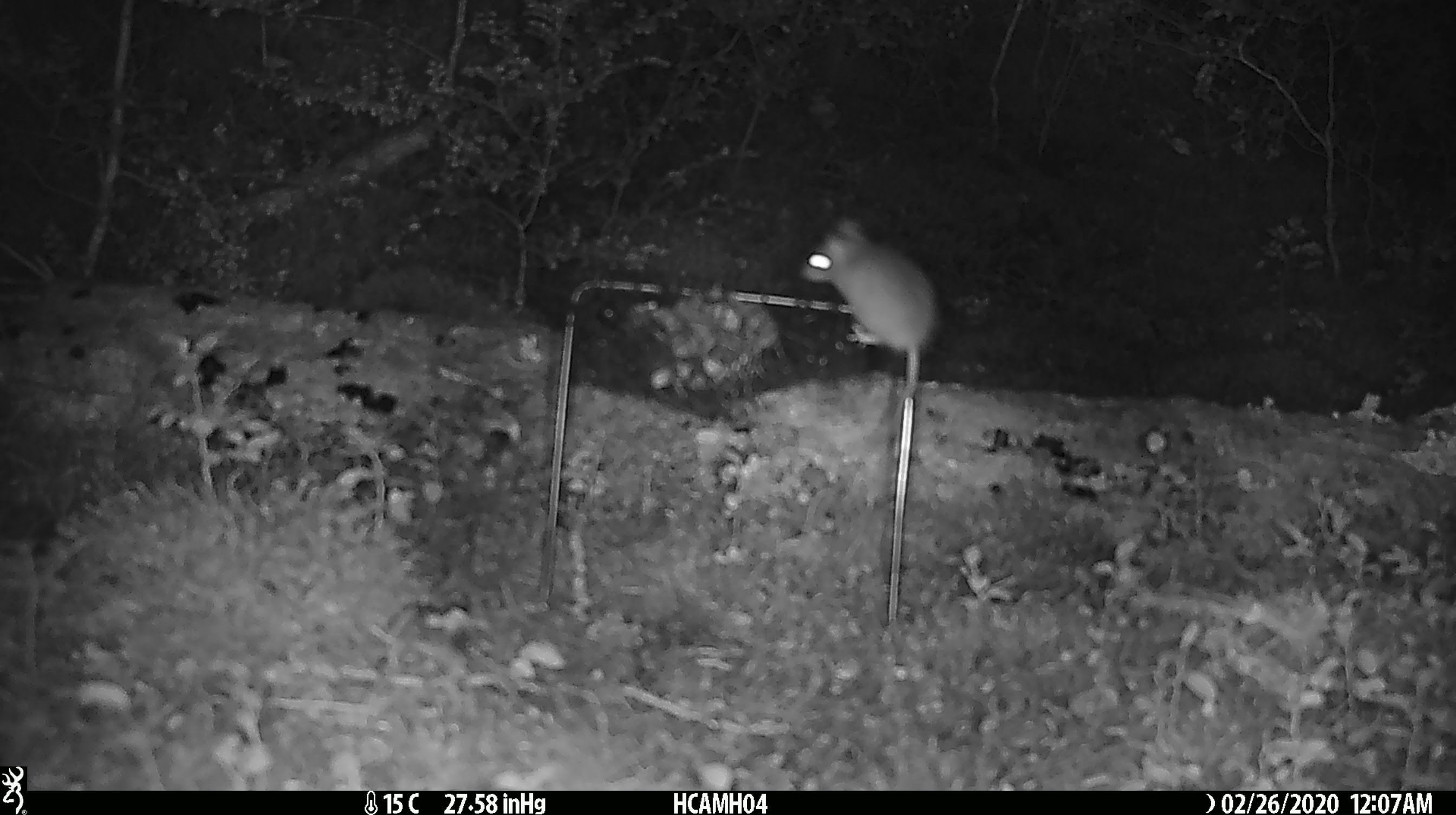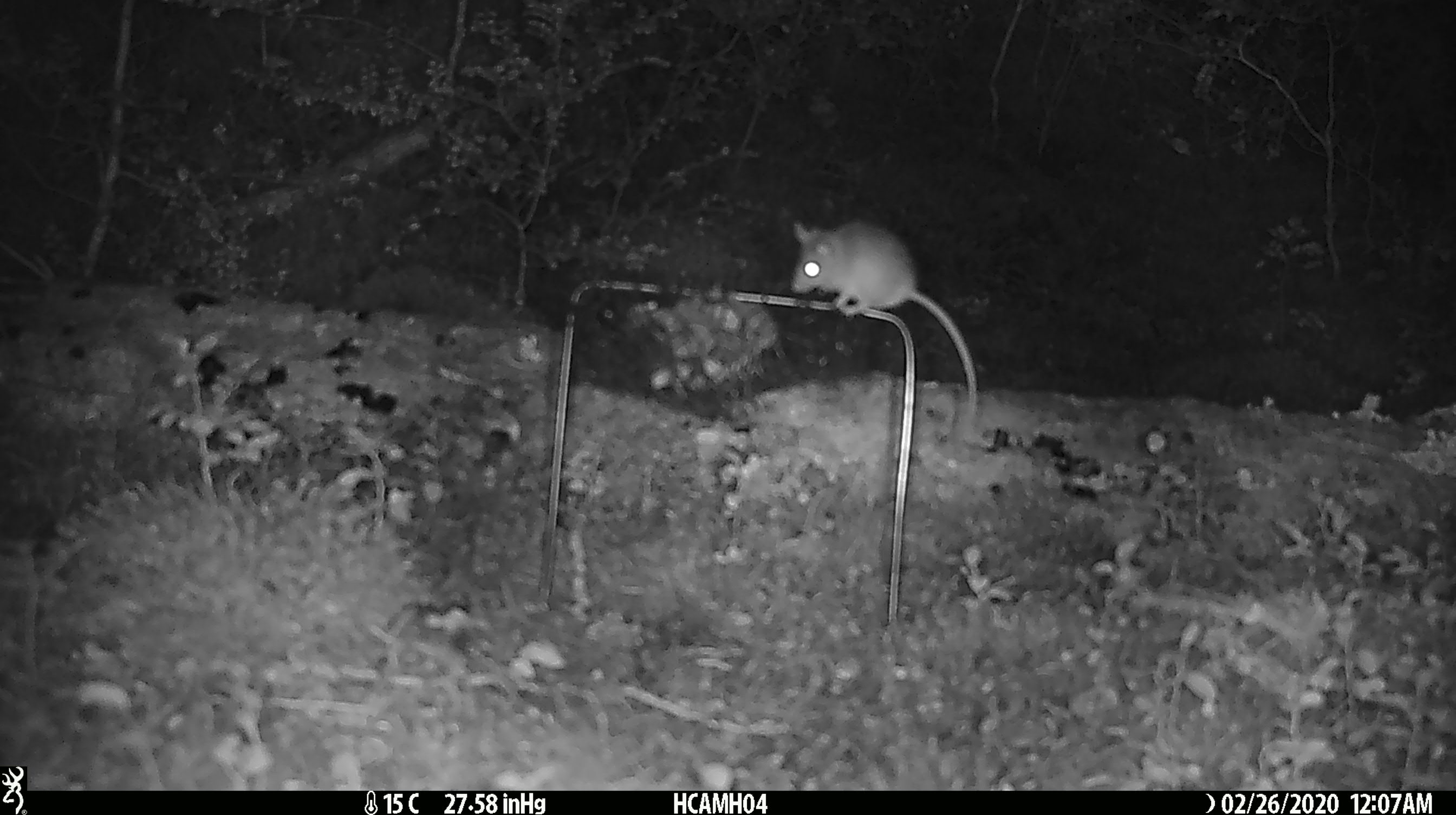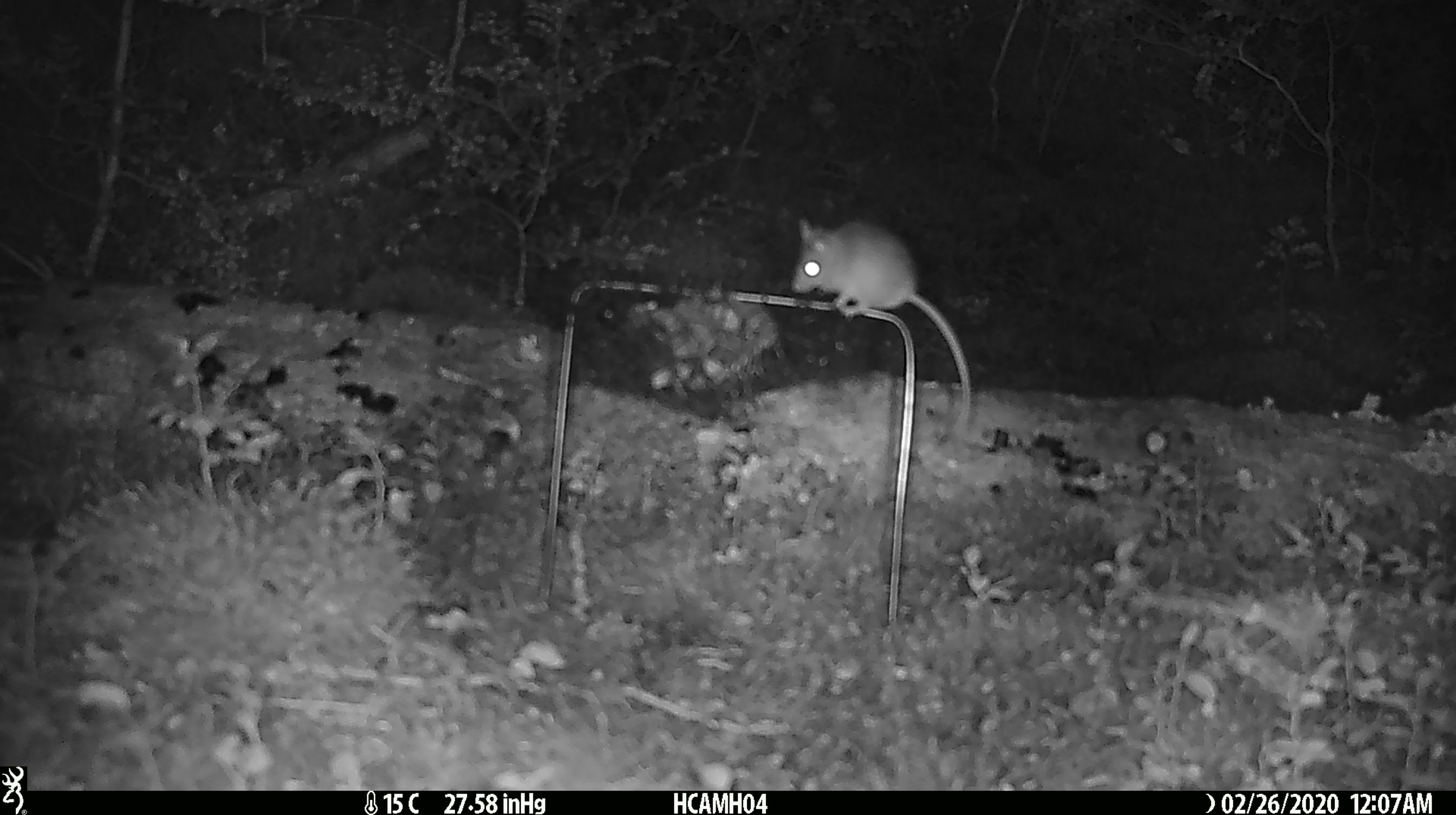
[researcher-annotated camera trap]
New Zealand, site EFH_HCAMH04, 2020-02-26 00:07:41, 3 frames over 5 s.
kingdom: Animalia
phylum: Chordata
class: Mammalia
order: Rodentia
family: Muridae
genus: Mus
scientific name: Mus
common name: mouse